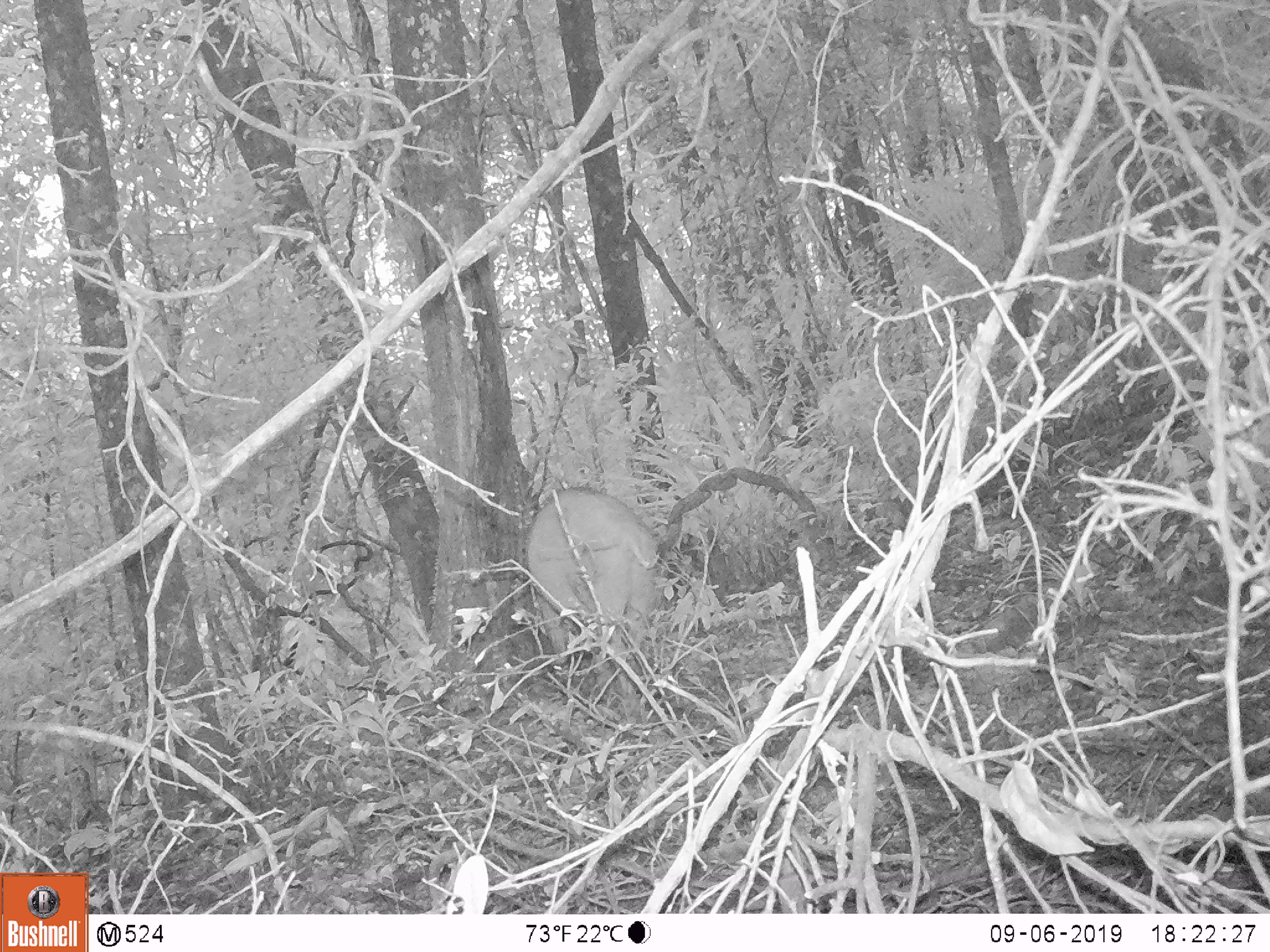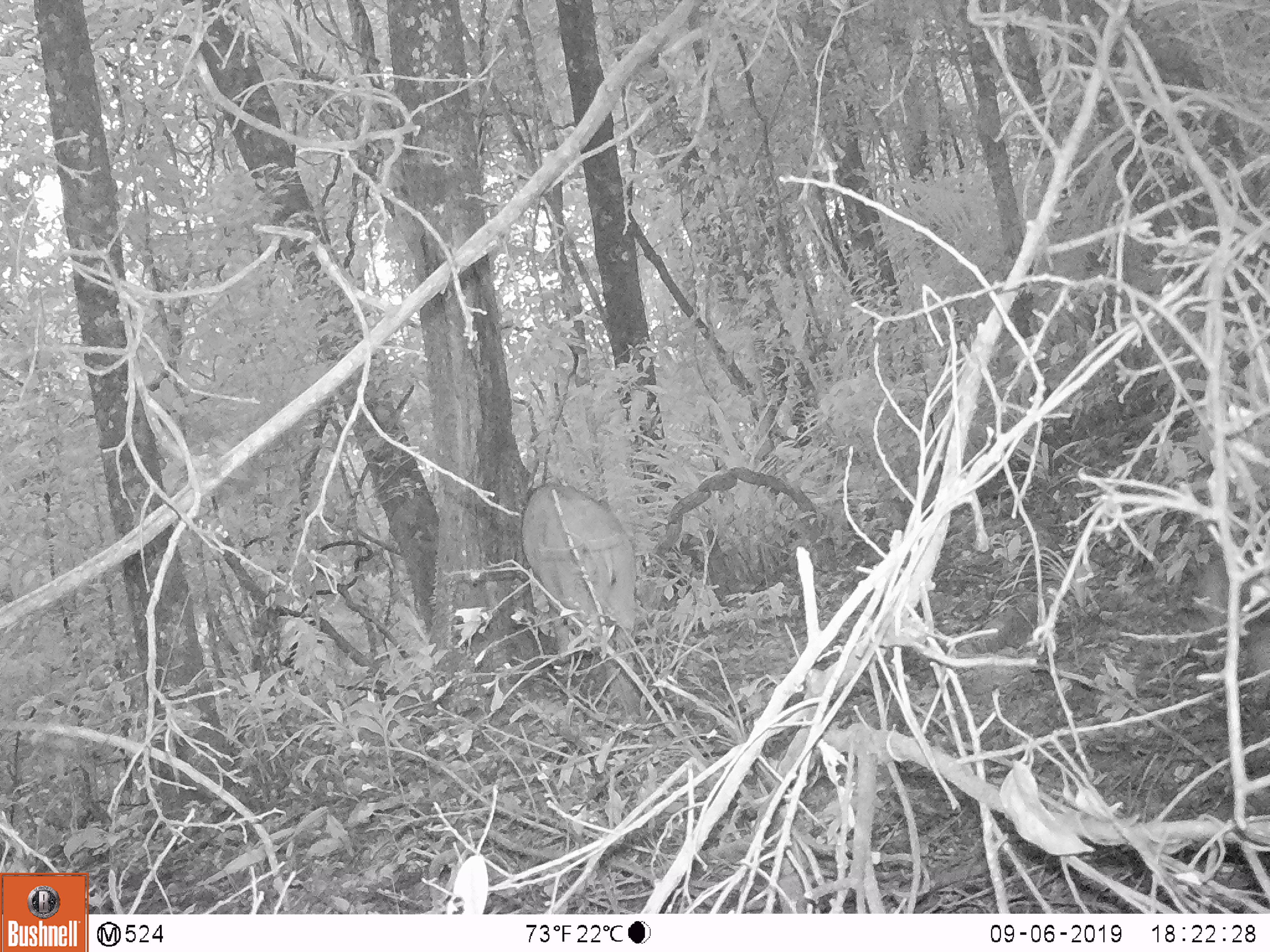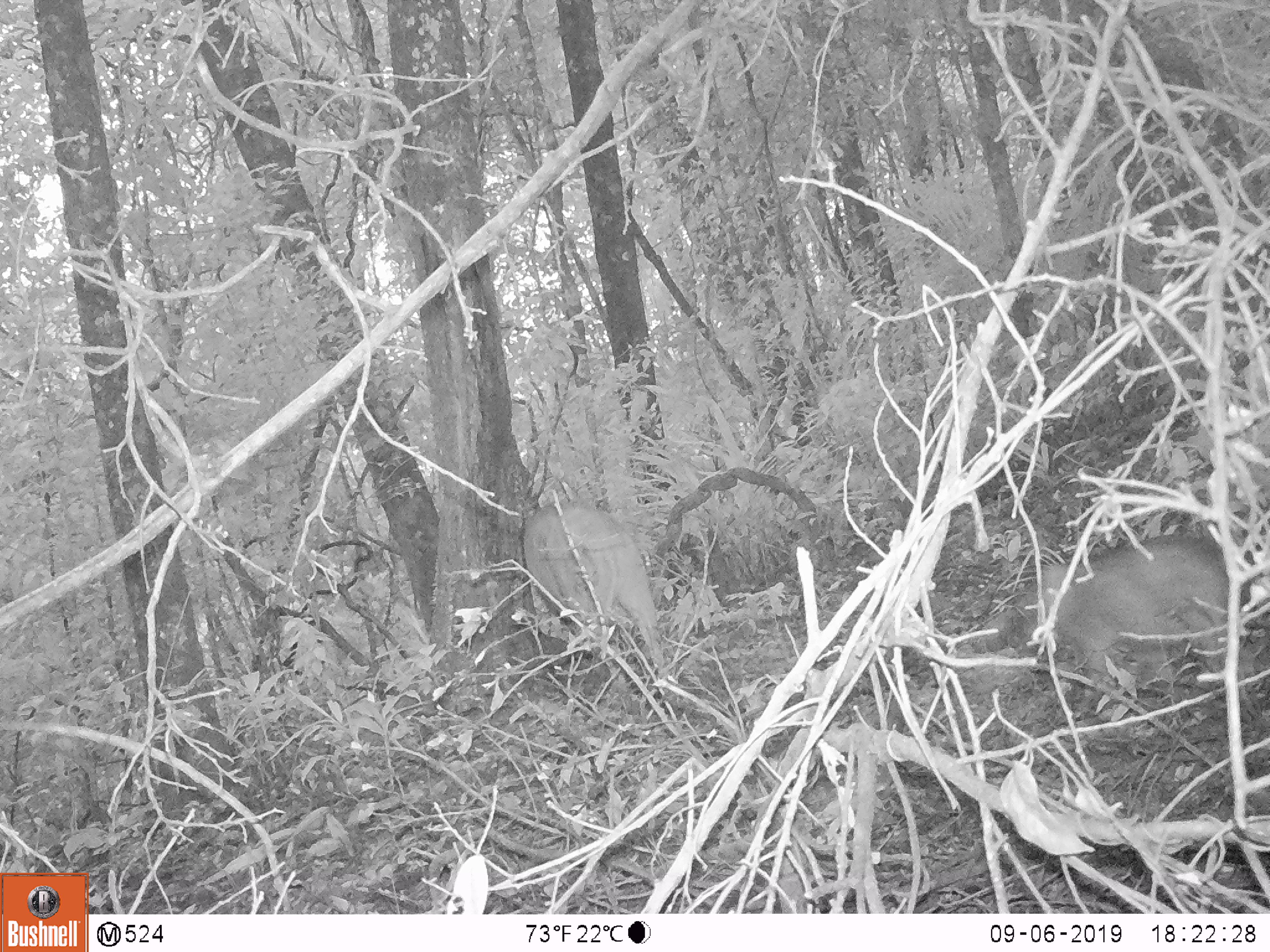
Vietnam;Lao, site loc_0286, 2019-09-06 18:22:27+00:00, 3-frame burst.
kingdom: Animalia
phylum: Chordata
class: Mammalia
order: Artiodactyla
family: Suidae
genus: Sus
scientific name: Sus scrofa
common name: eurasian wild pig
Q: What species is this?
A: Eurasian wild pig (Sus scrofa).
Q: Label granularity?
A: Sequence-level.